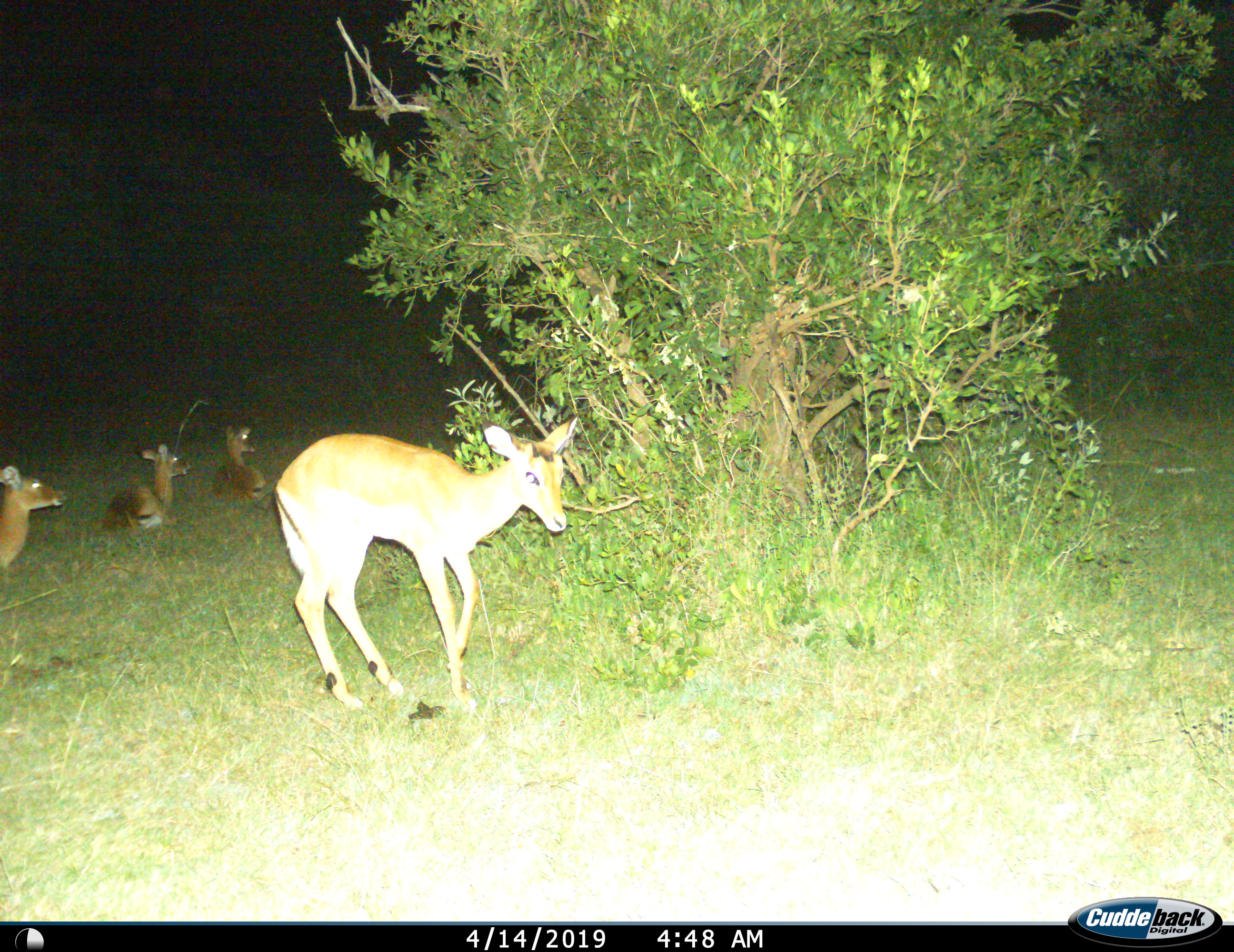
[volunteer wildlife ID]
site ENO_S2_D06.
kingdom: Animalia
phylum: Chordata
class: Mammalia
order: Artiodactyla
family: Bovidae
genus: Aepyceros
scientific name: Aepyceros melampus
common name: impala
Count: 4.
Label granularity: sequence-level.